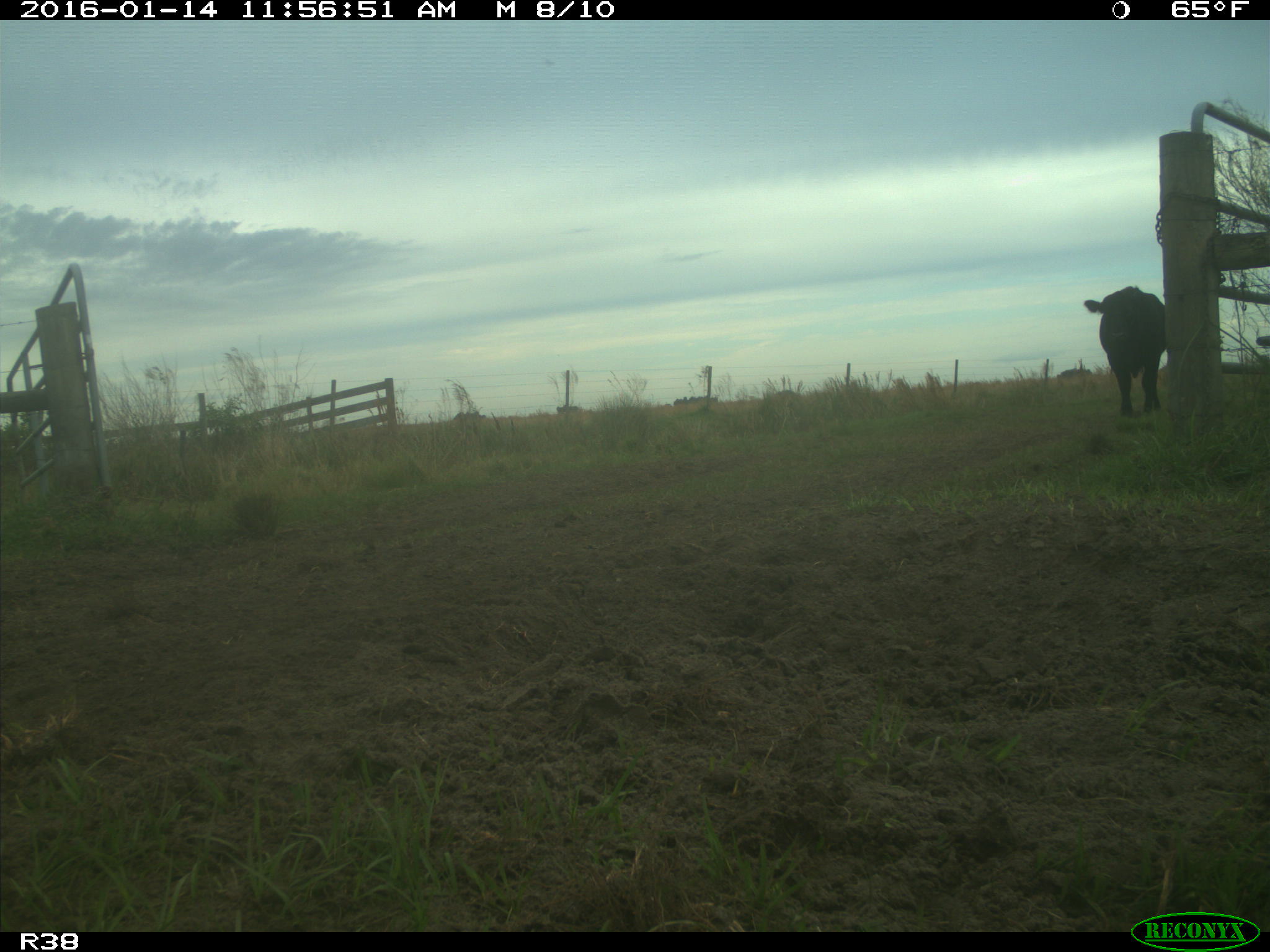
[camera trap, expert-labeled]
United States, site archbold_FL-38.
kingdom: Animalia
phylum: Chordata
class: Mammalia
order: Artiodactyla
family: Bovidae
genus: Bos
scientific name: Bos taurus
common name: domestic cow